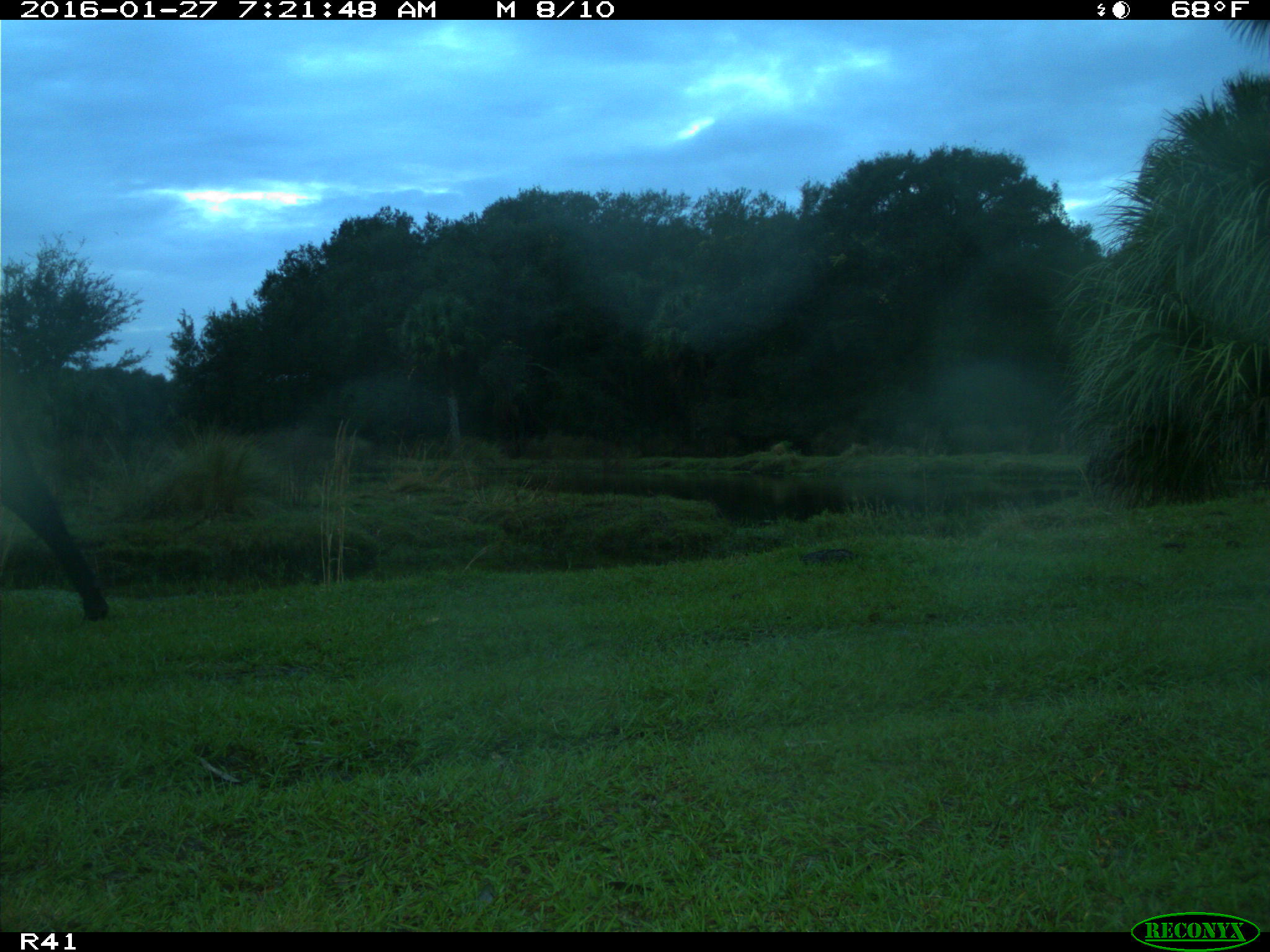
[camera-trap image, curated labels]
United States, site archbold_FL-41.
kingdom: Animalia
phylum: Chordata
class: Mammalia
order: Artiodactyla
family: Bovidae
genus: Bos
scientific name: Bos taurus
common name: domestic cow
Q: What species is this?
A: Bos taurus (domestic cow).